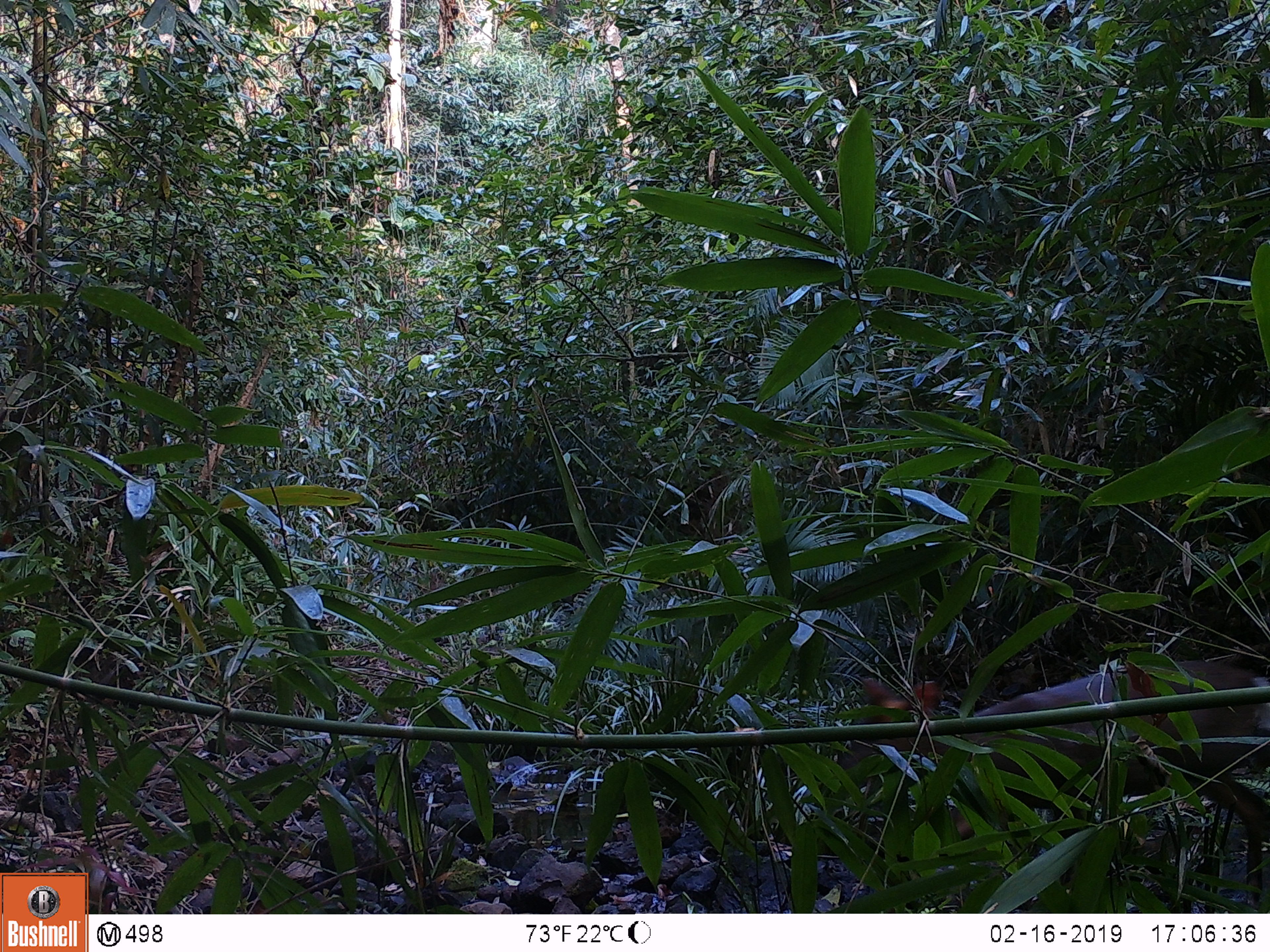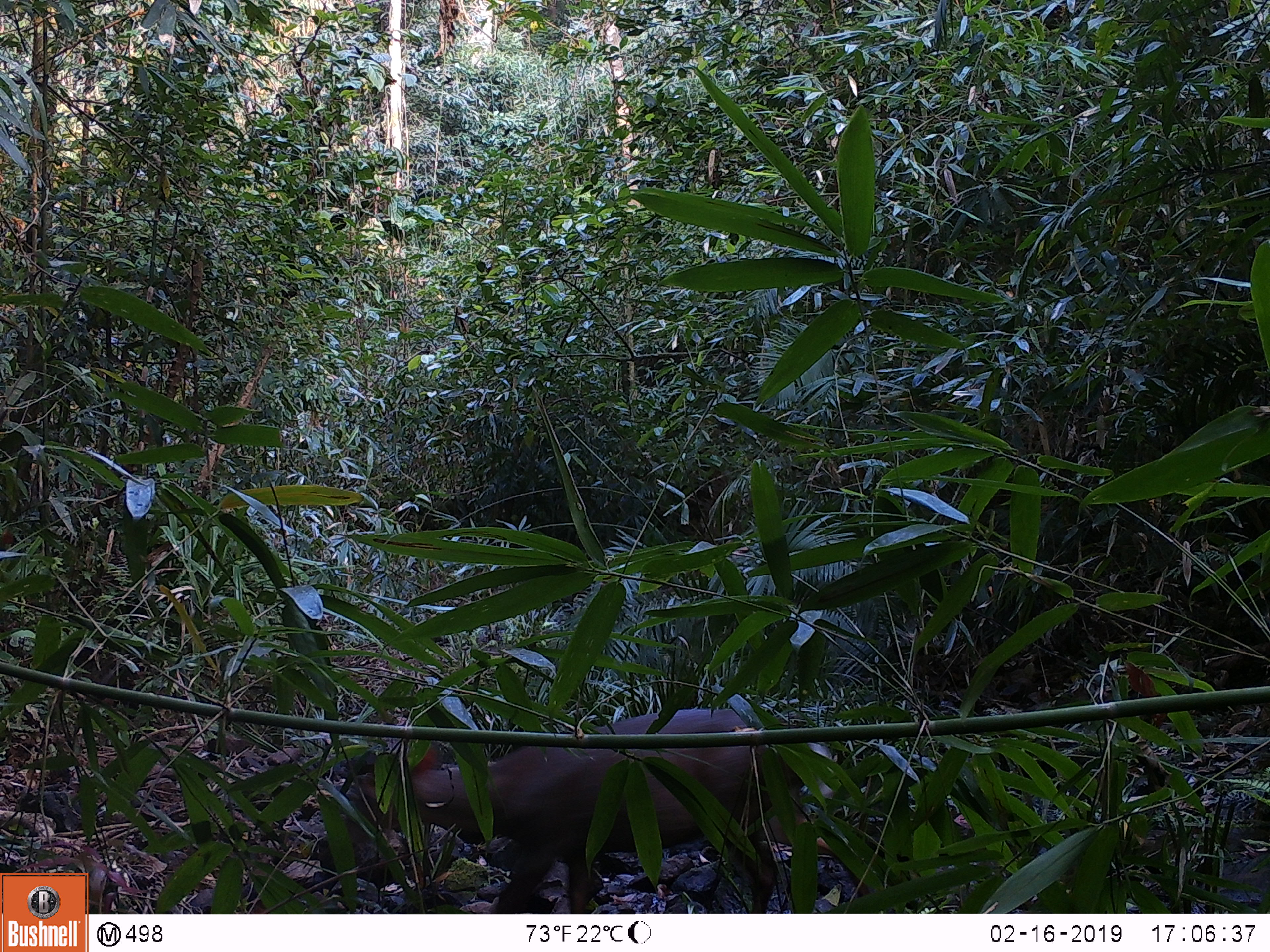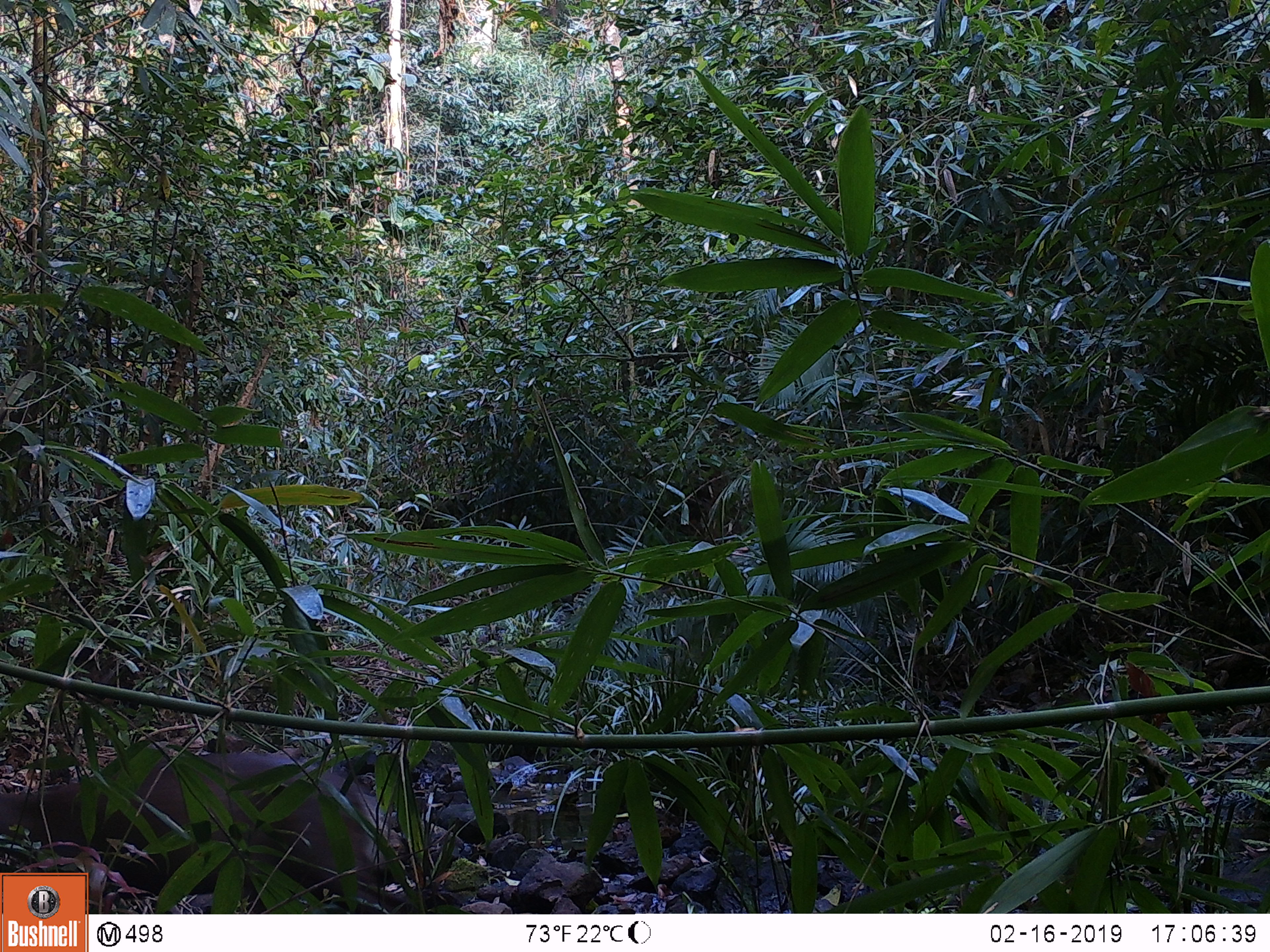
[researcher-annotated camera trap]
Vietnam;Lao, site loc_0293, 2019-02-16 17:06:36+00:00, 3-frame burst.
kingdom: Animalia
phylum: Chordata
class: Mammalia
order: Artiodactyla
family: Cervidae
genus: Muntiacus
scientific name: Muntiacus rooseveltorum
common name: roosevelt's muntjac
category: roosevelts muntjac group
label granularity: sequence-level